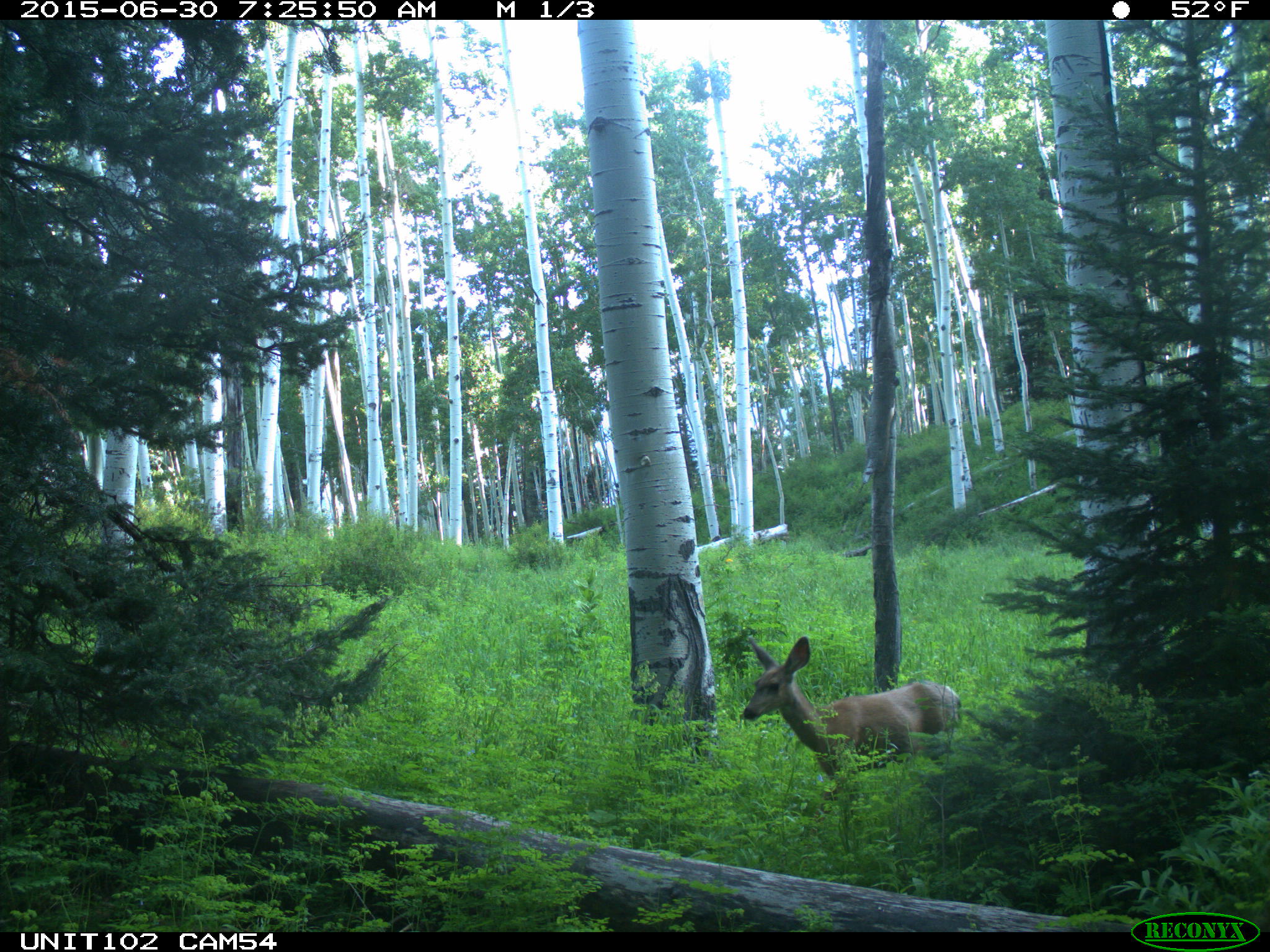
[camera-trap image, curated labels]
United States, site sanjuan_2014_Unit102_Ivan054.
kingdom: Animalia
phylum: Chordata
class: Mammalia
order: Artiodactyla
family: Cervidae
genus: Odocoileus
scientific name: Odocoileus hemionus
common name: mule deer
Odocoileus hemionus (mule deer).